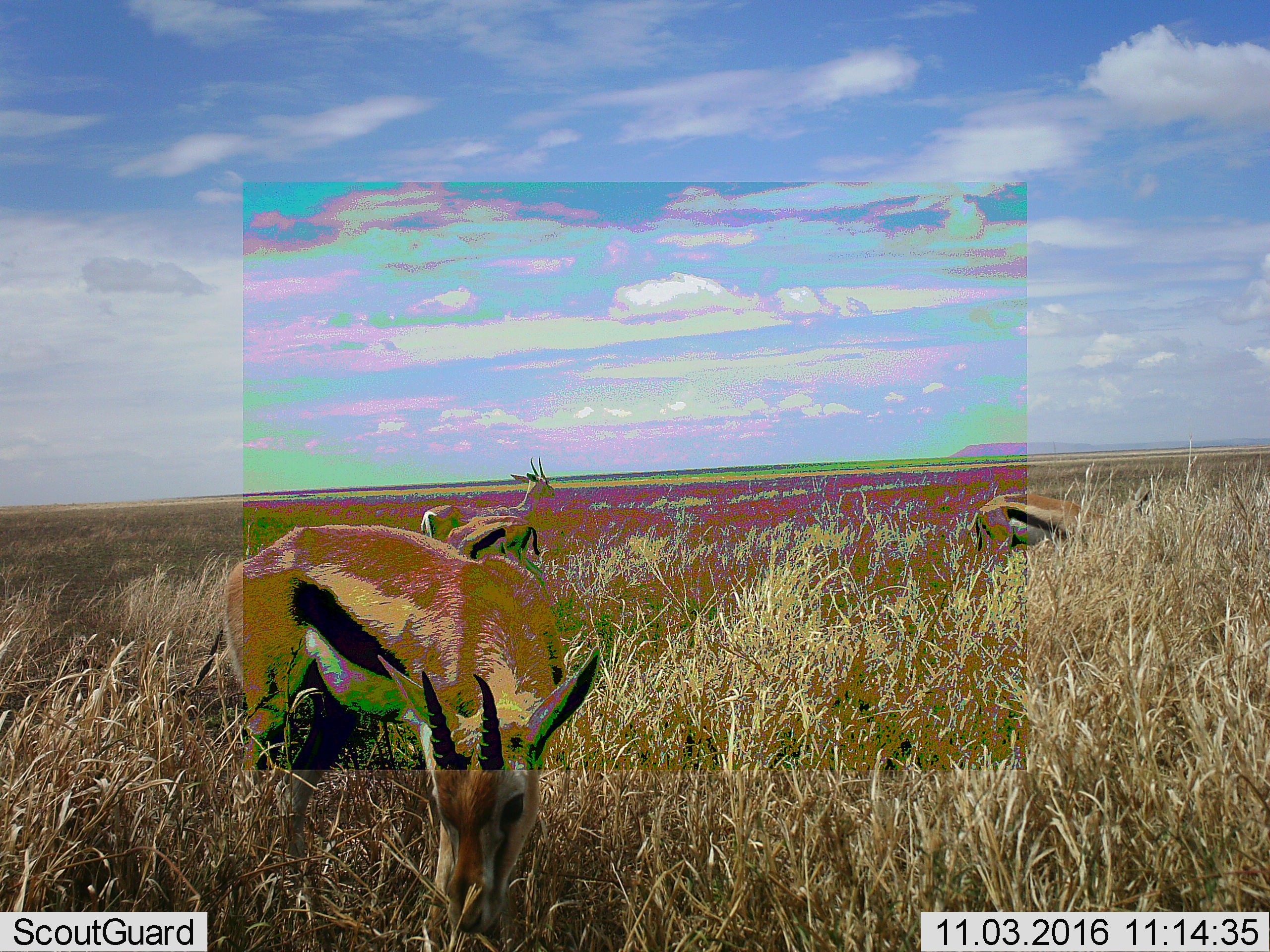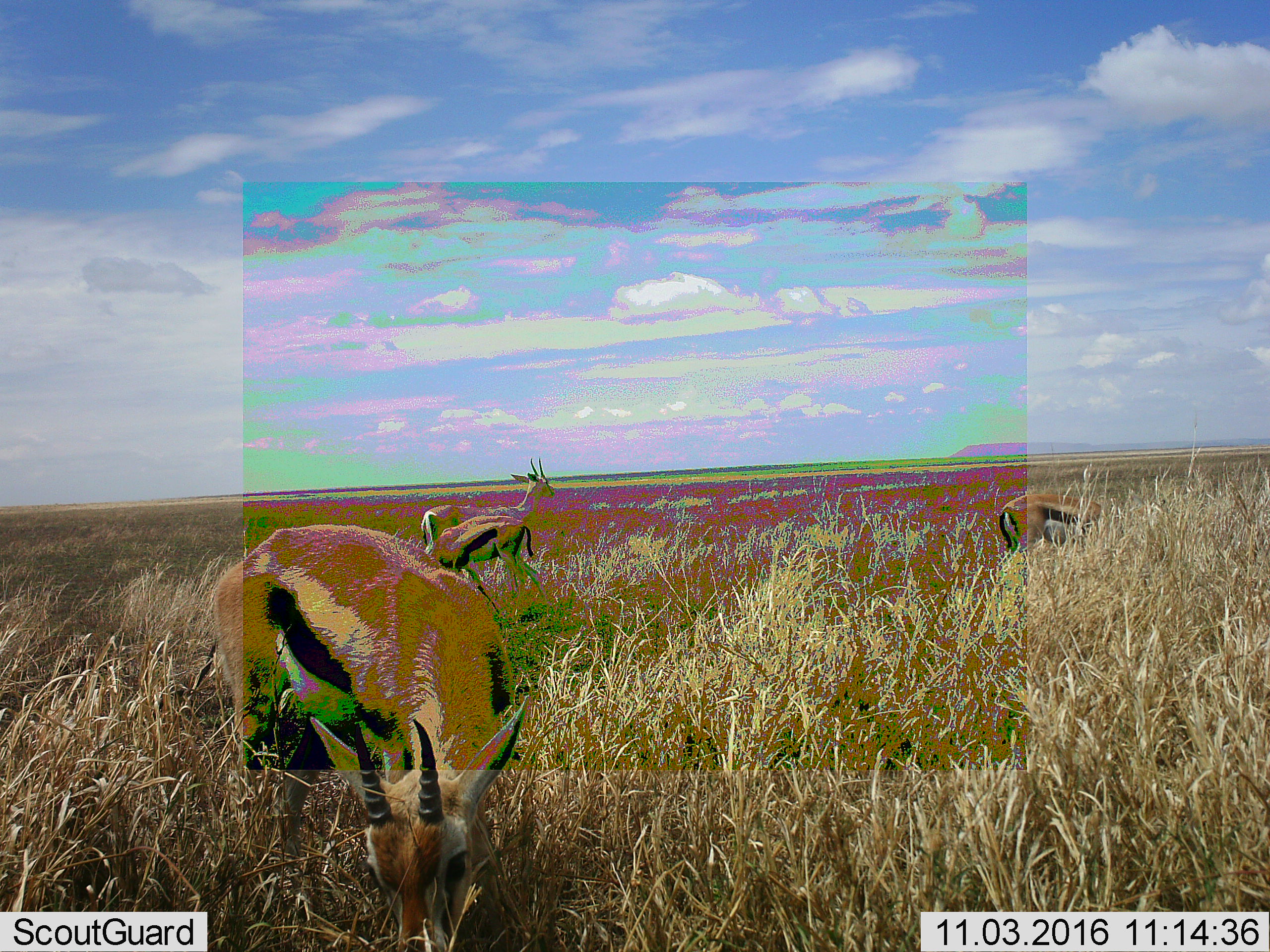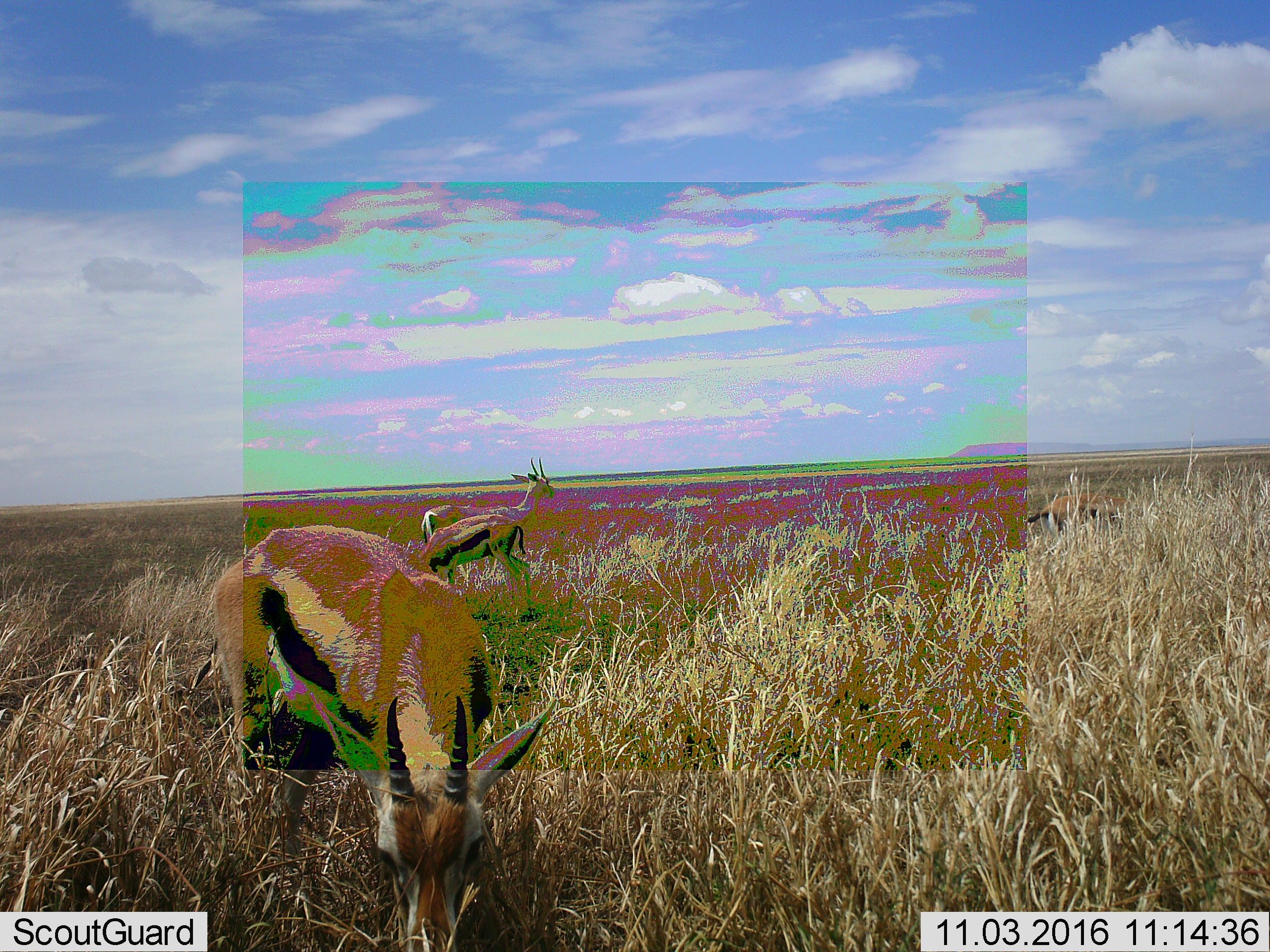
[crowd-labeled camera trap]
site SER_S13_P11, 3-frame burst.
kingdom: Animalia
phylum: Chordata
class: Mammalia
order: Artiodactyla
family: Bovidae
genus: Eudorcas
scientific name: Eudorcas thomsonii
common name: thomson's gazelle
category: gazellethomsons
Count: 4.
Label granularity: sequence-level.